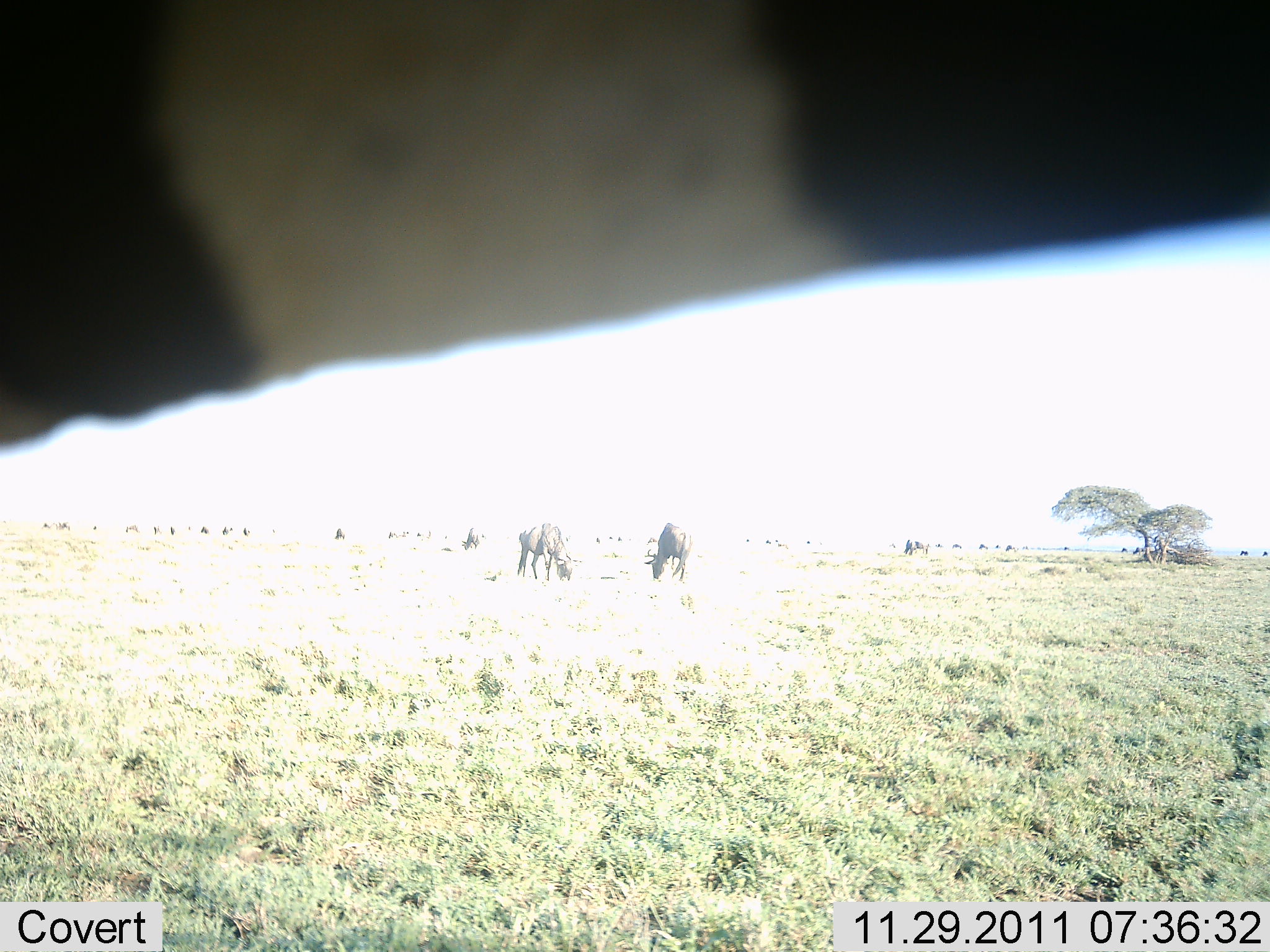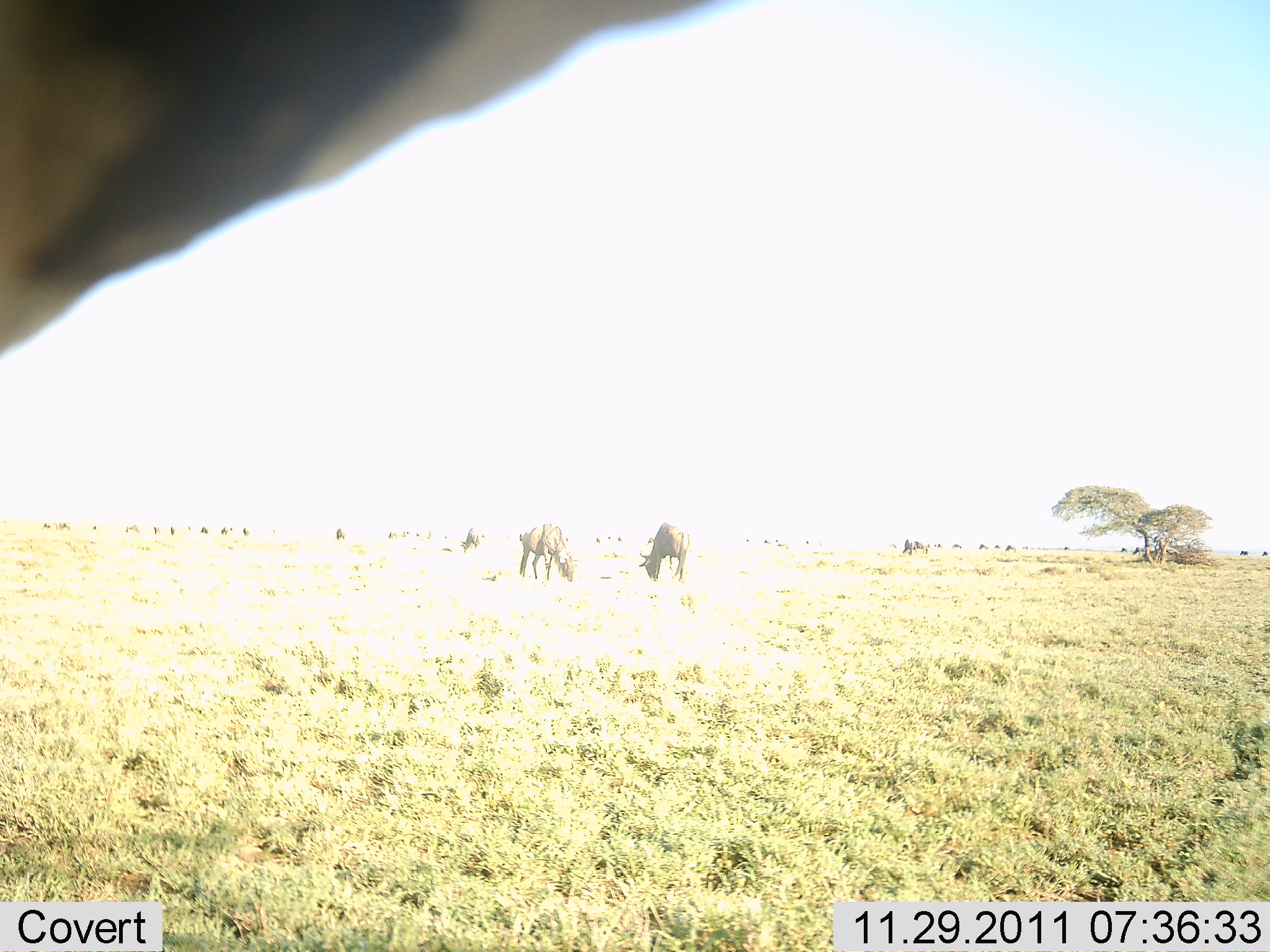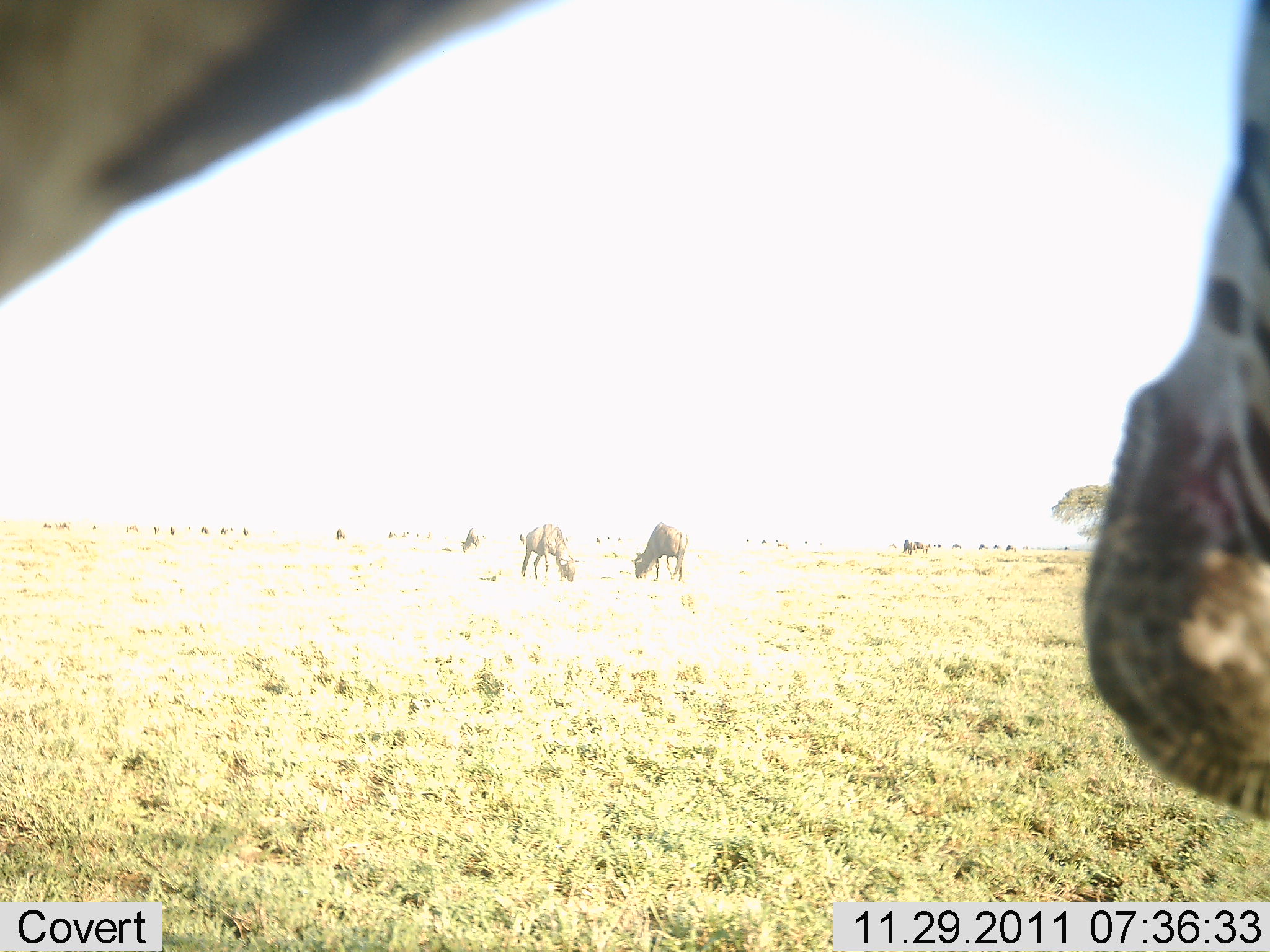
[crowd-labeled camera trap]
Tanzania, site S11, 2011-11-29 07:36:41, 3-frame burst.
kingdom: Animalia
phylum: Chordata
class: Mammalia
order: Artiodactyla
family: Bovidae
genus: Connochaetes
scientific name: Connochaetes taurinus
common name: blue wildebeest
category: wildebeest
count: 2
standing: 31%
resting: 0%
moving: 6%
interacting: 0%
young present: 0%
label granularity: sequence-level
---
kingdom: Animalia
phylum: Chordata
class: Mammalia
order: Perissodactyla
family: Equidae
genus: Equus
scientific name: Equus quagga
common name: plains zebra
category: zebra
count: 1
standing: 80%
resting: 0%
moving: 27%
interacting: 0%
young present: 0%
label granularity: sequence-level